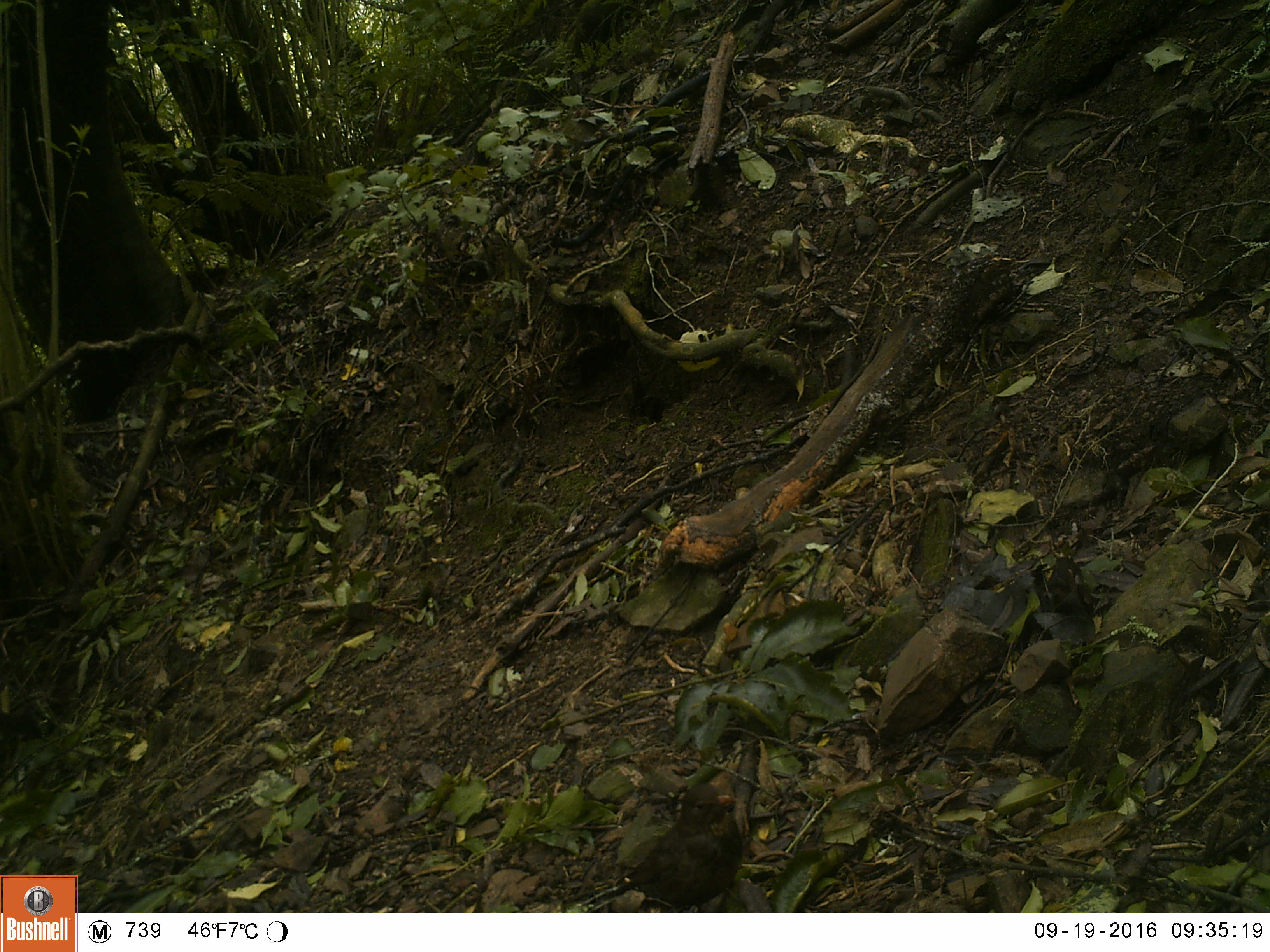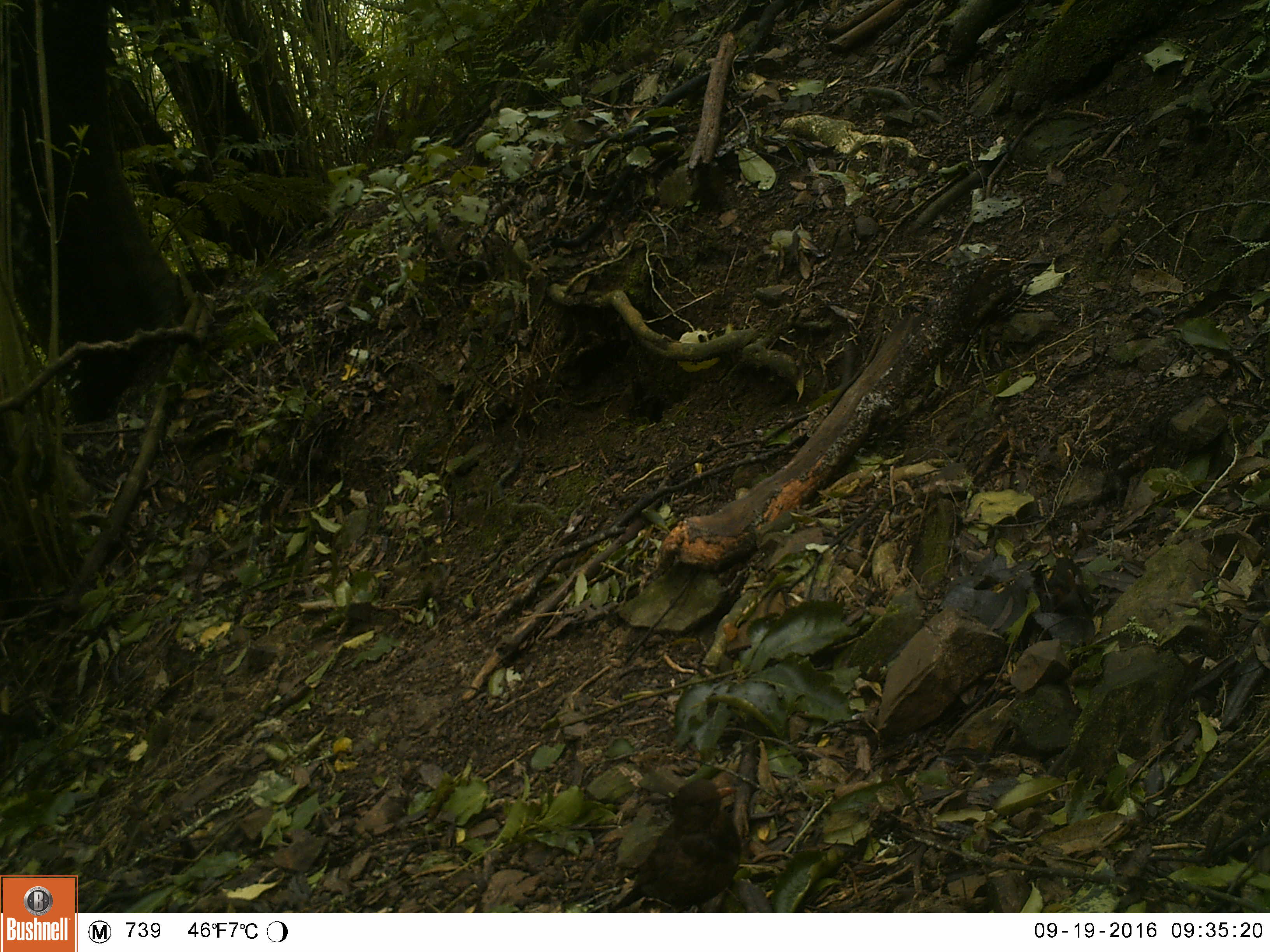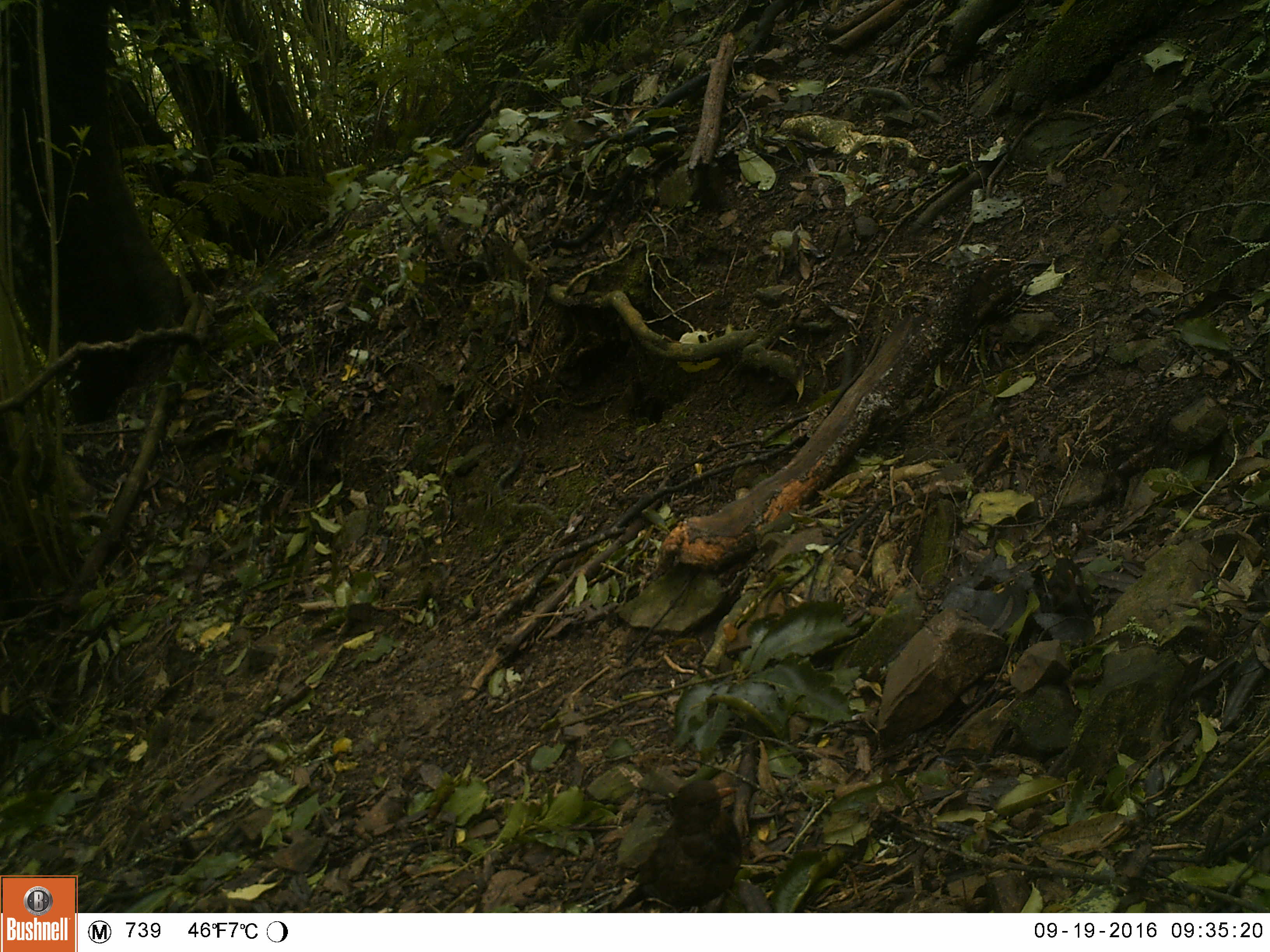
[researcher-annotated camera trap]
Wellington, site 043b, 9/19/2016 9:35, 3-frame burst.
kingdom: Animalia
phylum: Chordata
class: Aves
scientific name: Aves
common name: bird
Bird (Aves).